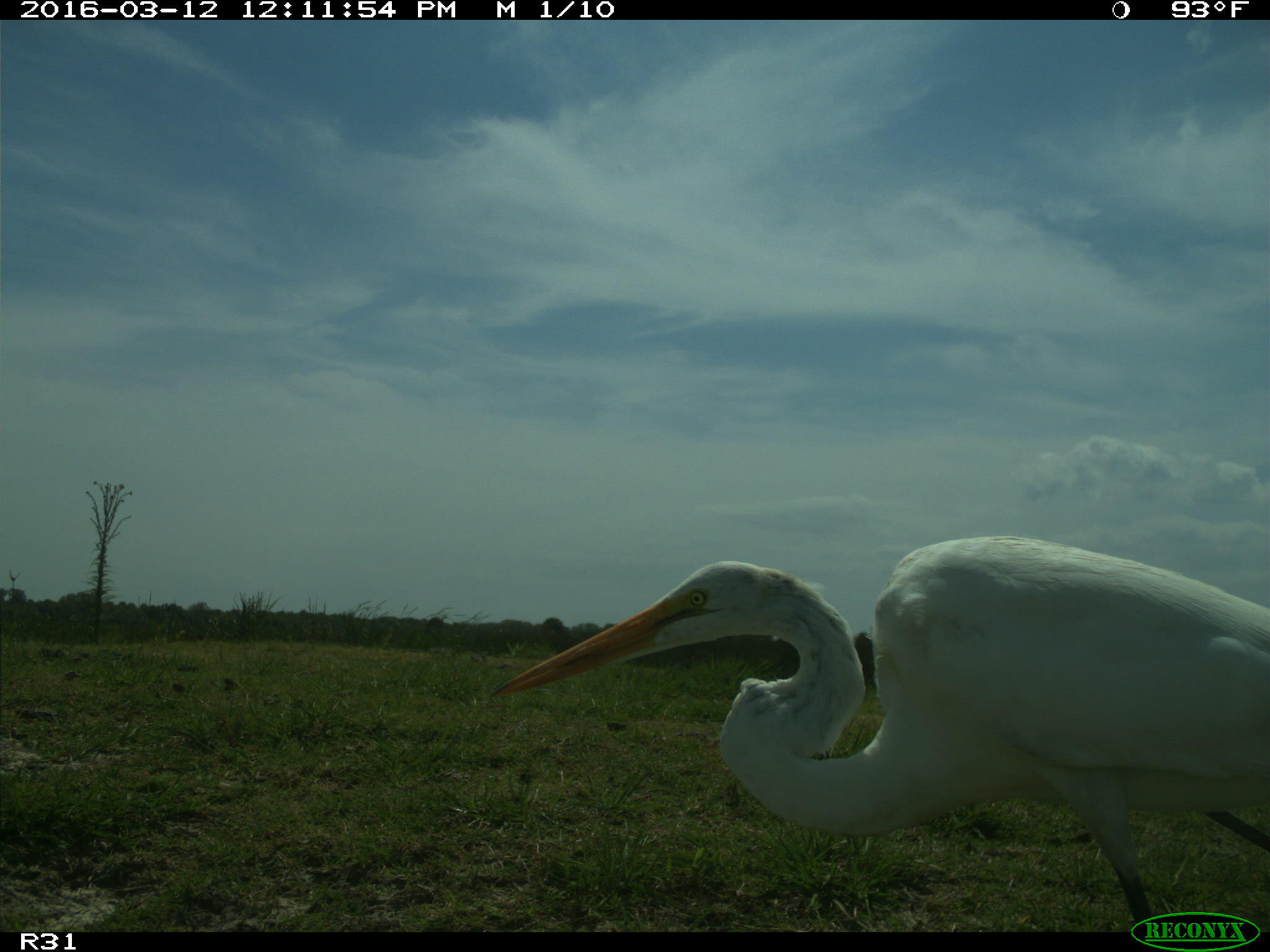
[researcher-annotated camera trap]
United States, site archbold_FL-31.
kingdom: Animalia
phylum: Chordata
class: Aves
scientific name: Aves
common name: birds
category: unidentified bird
Unidentified bird (birds) (Aves).